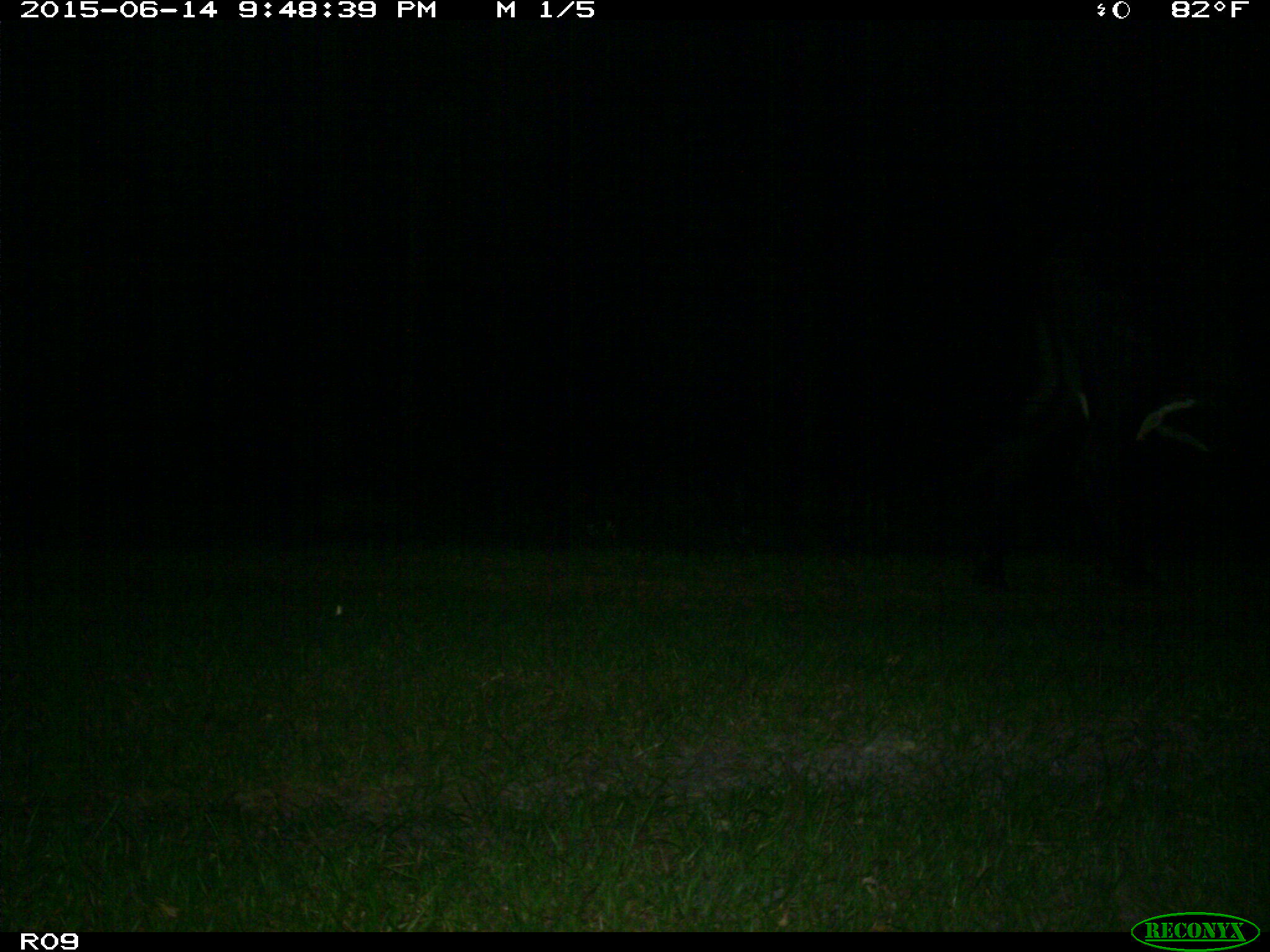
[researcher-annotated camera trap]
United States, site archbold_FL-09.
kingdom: Animalia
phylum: Chordata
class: Mammalia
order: Artiodactyla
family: Bovidae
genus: Bos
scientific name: Bos taurus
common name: domestic cow